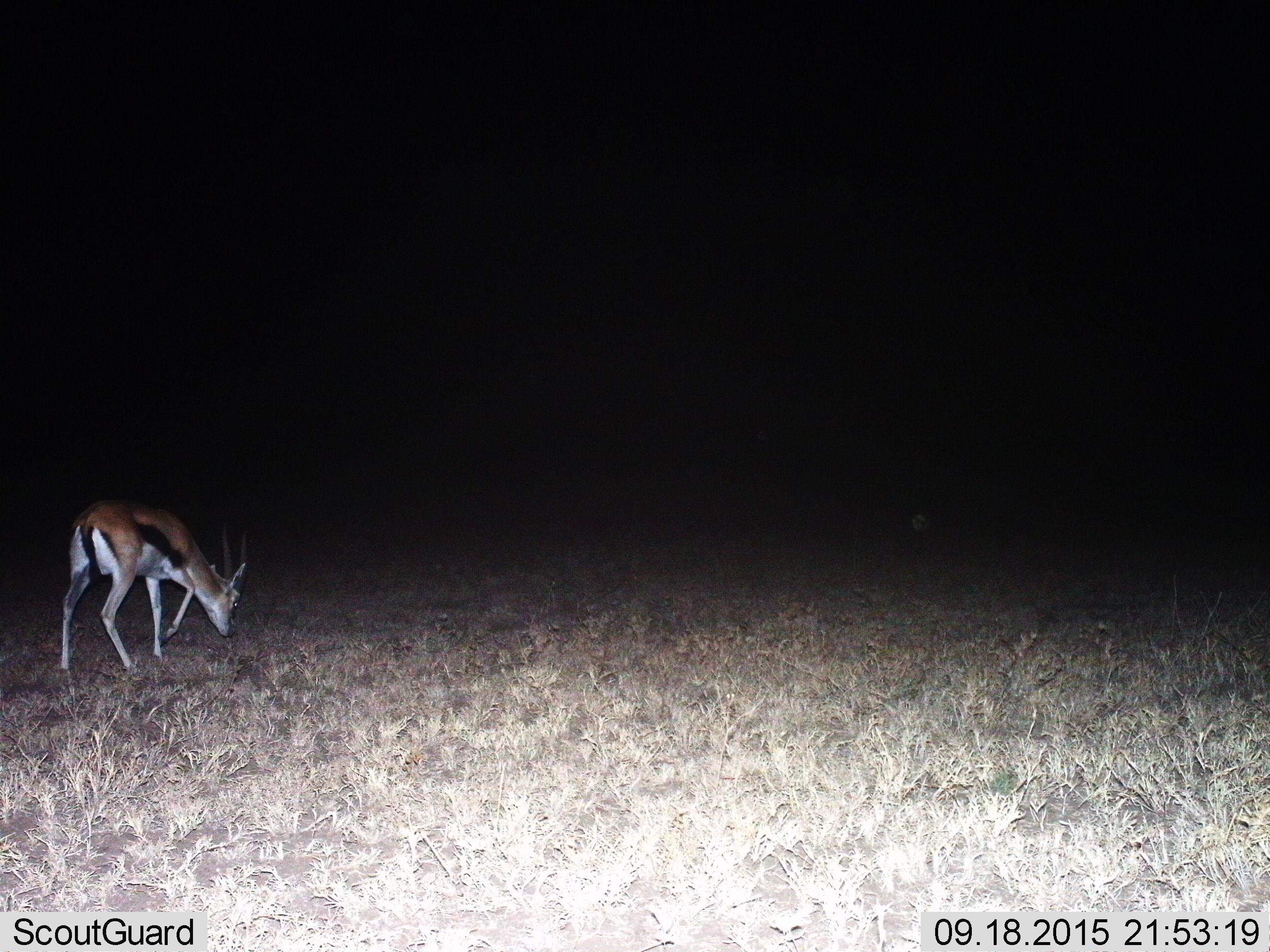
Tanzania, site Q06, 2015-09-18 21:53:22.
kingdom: Animalia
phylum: Chordata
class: Mammalia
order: Artiodactyla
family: Bovidae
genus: Eudorcas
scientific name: Eudorcas thomsonii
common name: thomson's gazelle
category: gazellethomsons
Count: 1.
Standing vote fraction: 14%.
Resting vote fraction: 0%.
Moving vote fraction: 43%.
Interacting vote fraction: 0%.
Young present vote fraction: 0%.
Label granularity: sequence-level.